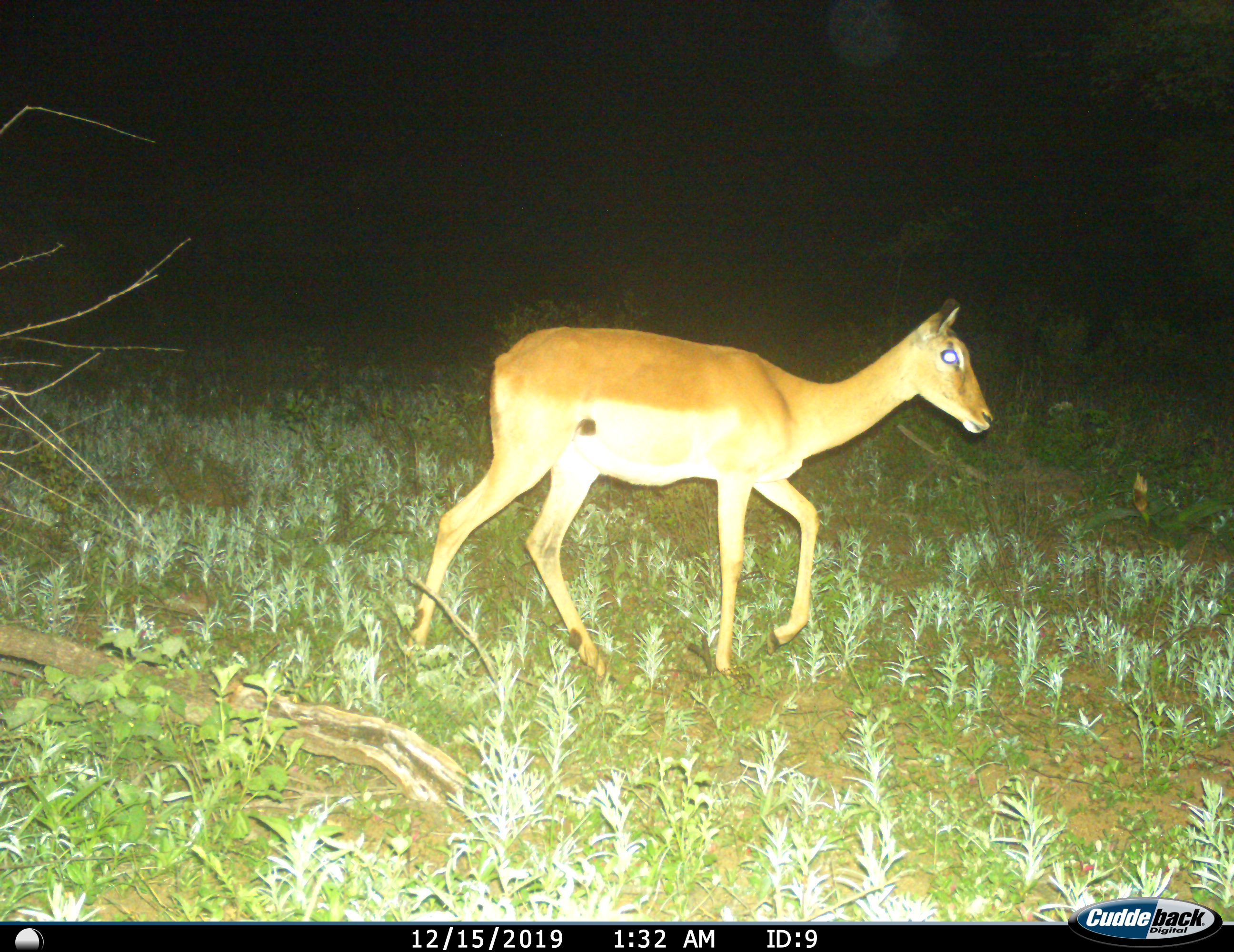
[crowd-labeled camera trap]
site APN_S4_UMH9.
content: unidentified animal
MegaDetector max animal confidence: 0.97